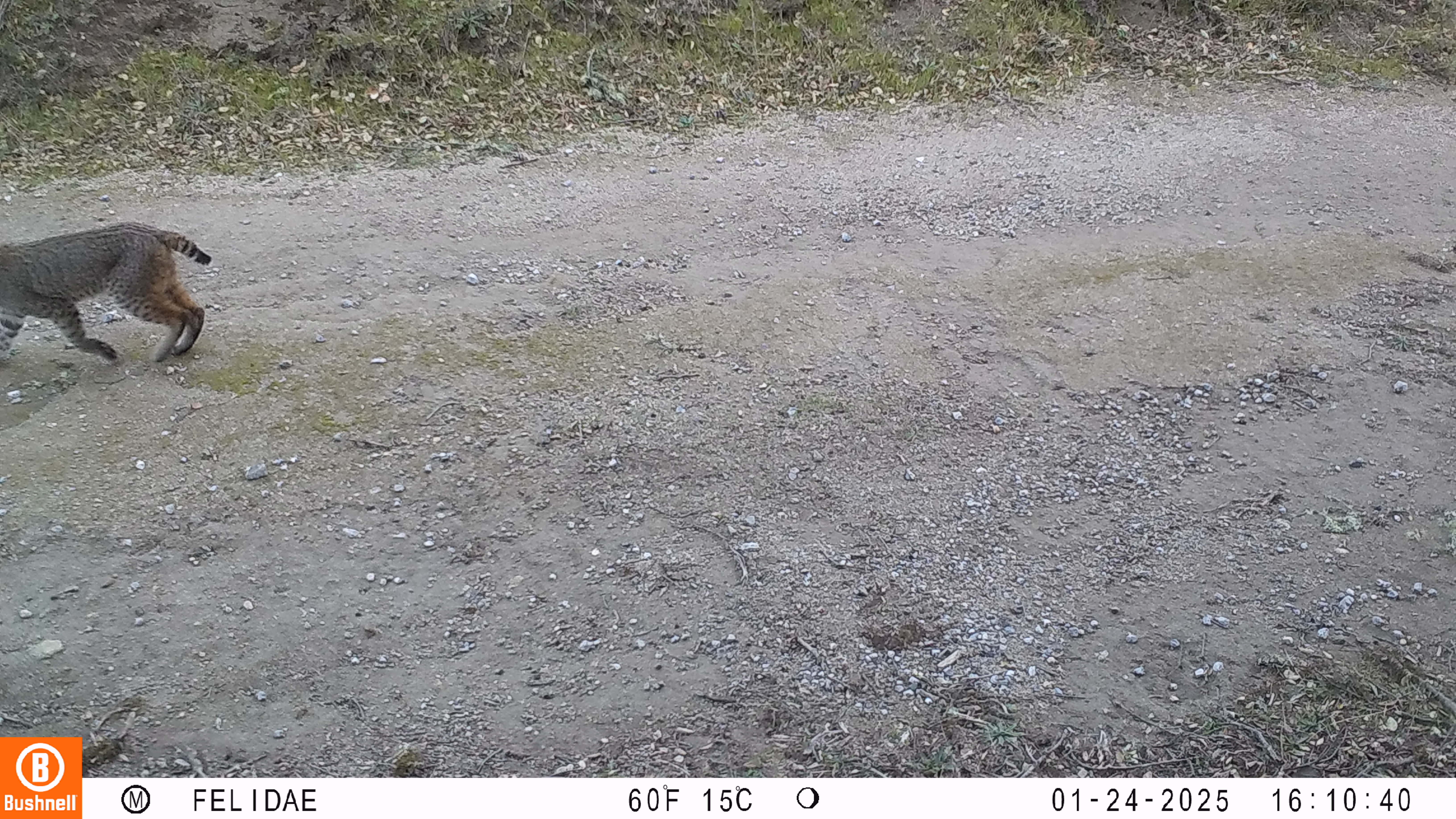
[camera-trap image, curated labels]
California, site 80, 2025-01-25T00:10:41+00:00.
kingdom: Animalia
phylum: Chordata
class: Mammalia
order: Carnivora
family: Felidae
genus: Lynx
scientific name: Lynx rufus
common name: bobcat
Bobcat (Lynx rufus).